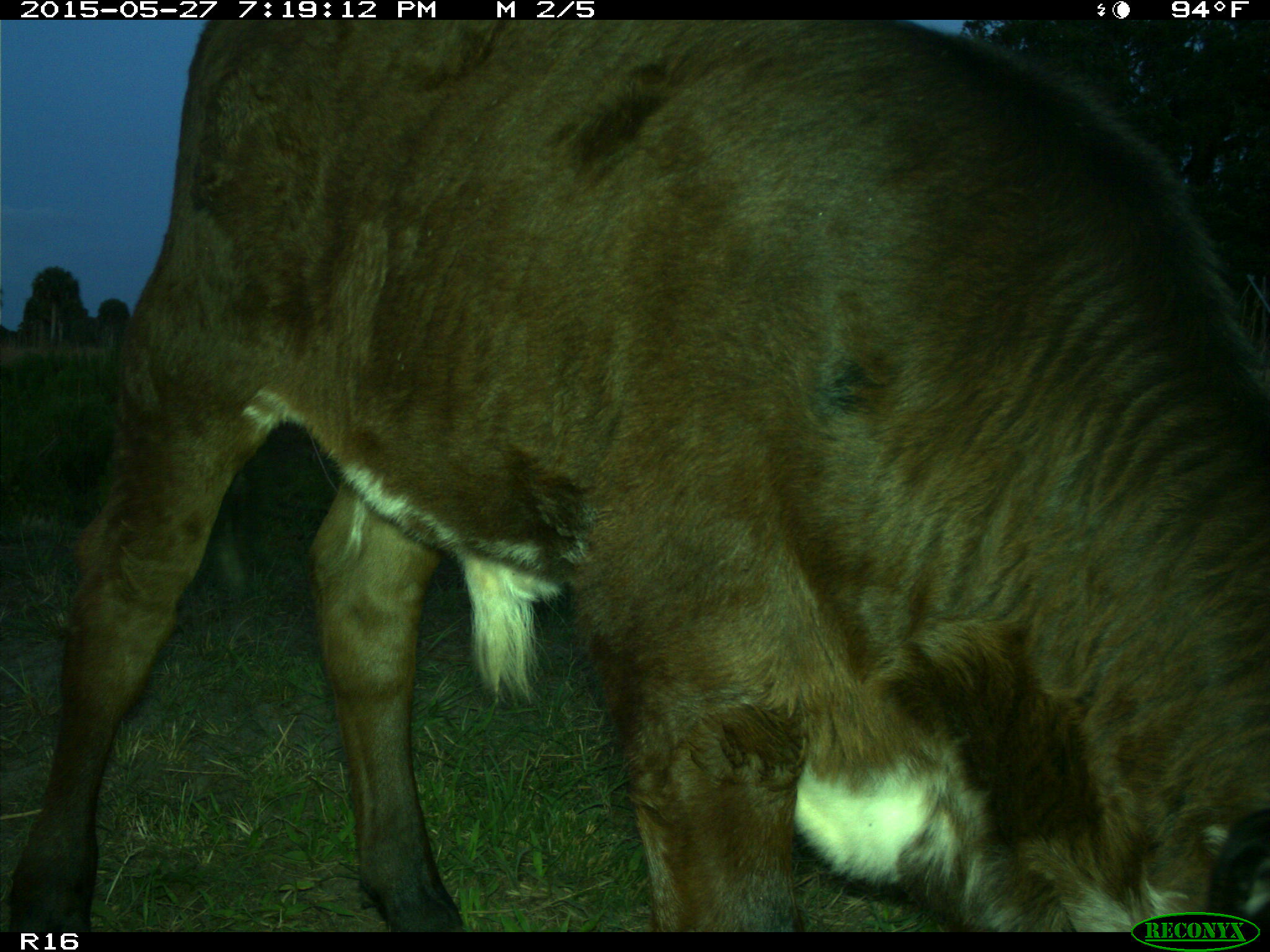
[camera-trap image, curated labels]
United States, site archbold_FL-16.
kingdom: Animalia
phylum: Chordata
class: Mammalia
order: Artiodactyla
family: Bovidae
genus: Bos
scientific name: Bos taurus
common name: domestic cow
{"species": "Bos taurus (domestic cow)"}